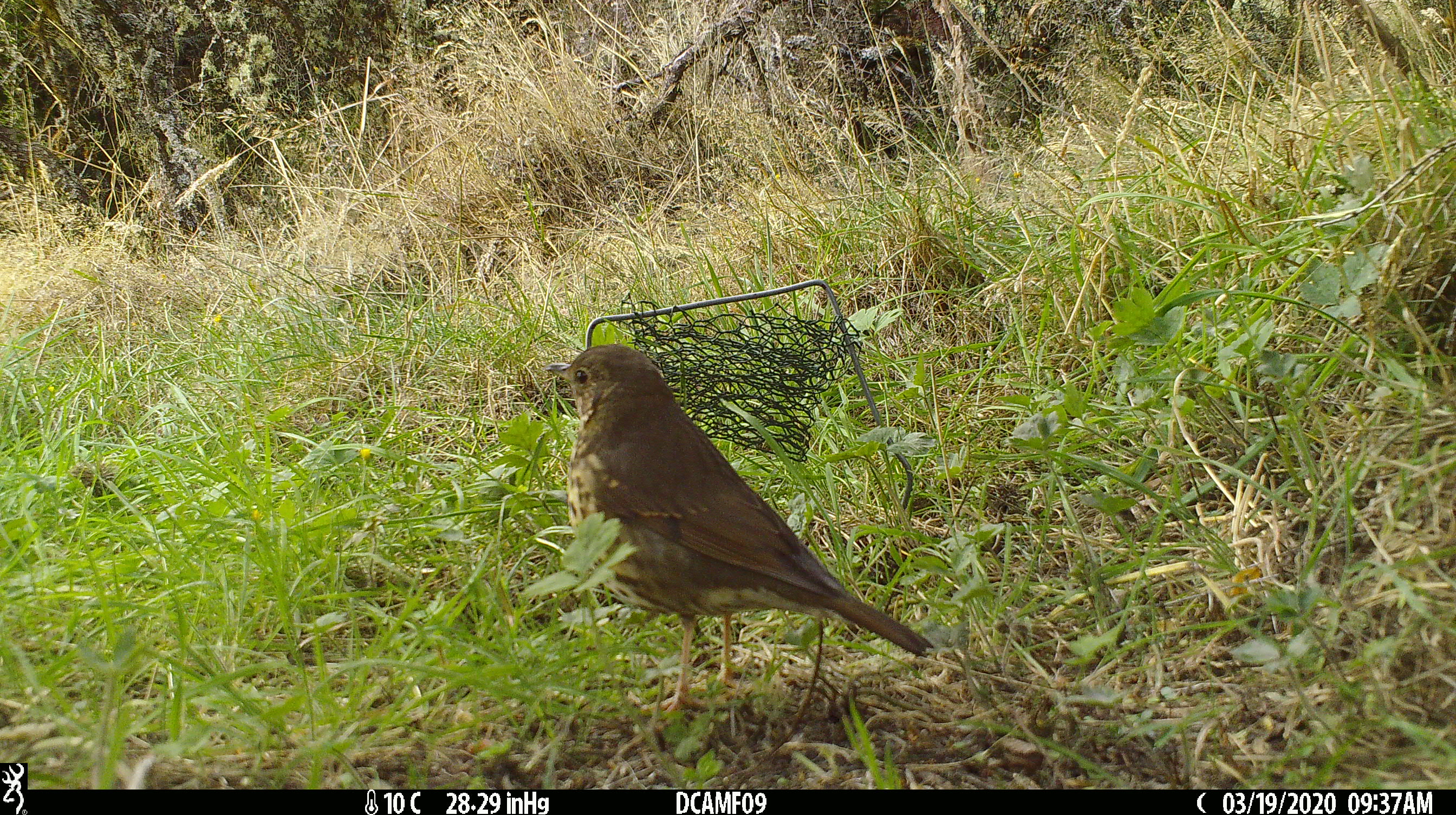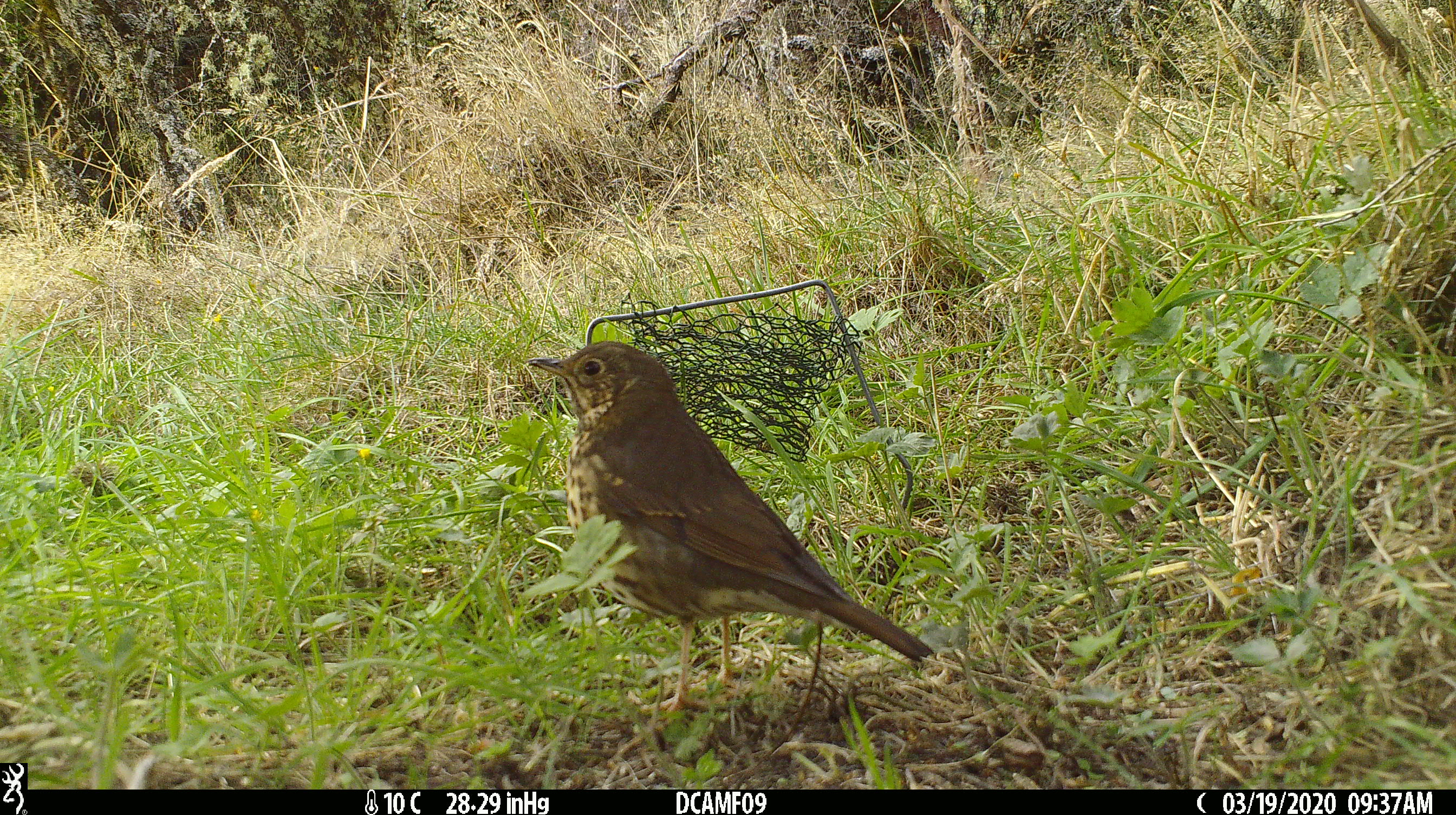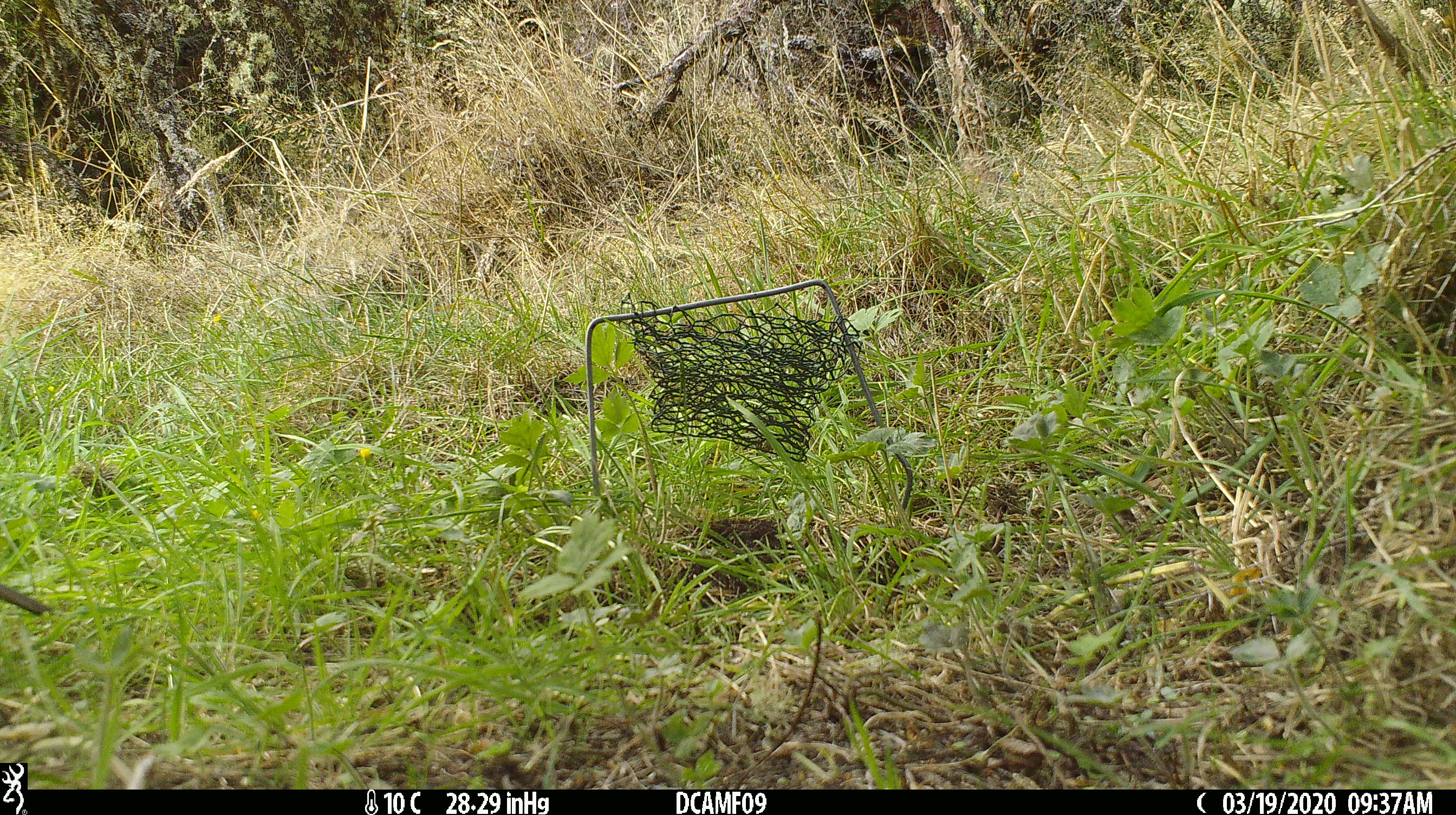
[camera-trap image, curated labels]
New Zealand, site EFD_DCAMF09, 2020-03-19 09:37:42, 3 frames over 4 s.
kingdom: Animalia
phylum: Chordata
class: Aves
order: Passeriformes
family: Turdidae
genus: Turdus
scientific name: Turdus philomelos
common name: song thrush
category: thrush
Thrush (song thrush) (Turdus philomelos).